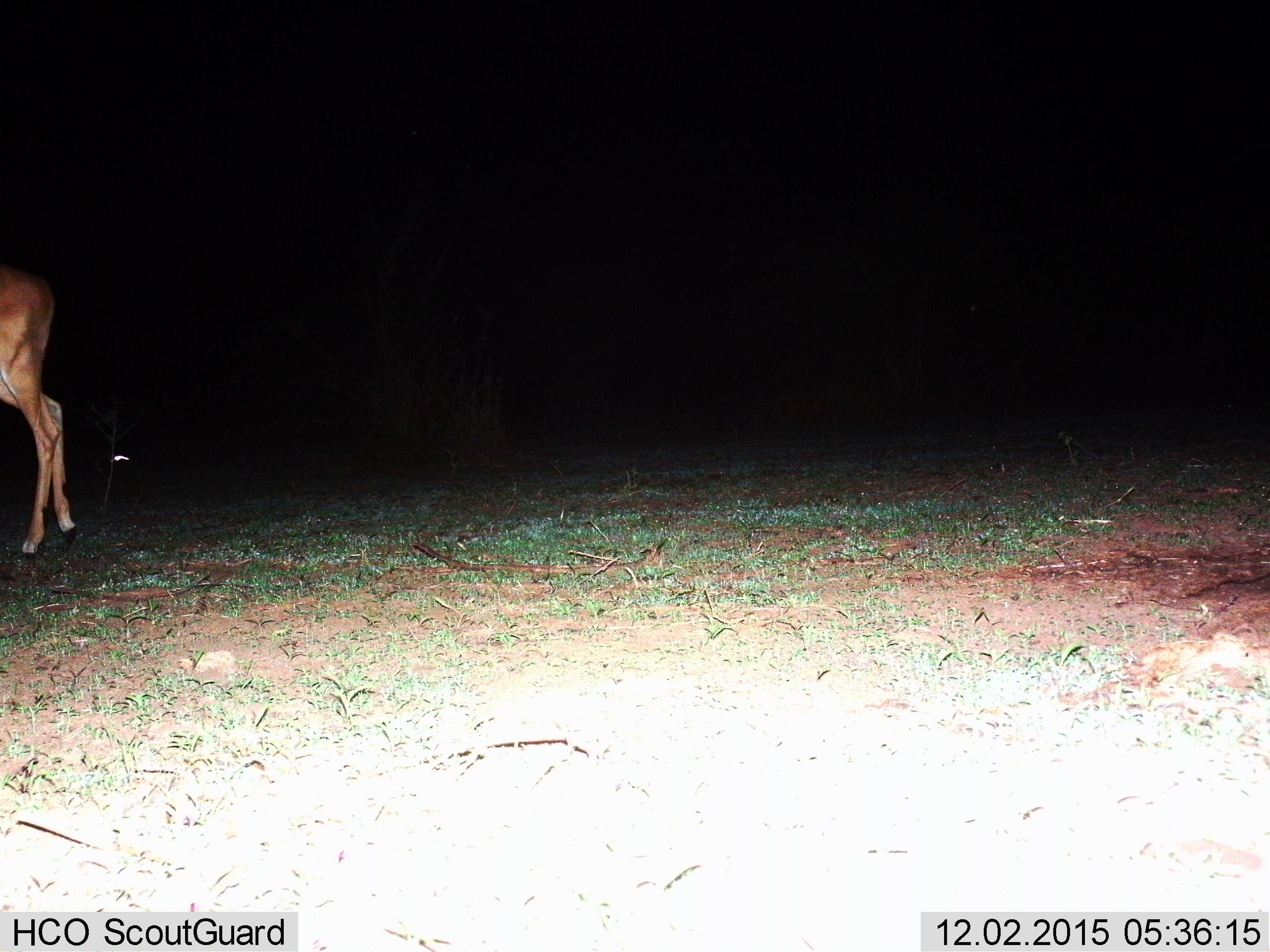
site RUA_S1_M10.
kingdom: Animalia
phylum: Chordata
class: Mammalia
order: Artiodactyla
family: Bovidae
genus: Aepyceros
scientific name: Aepyceros melampus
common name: impala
Impala (Aepyceros melampus), count 1. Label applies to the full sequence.